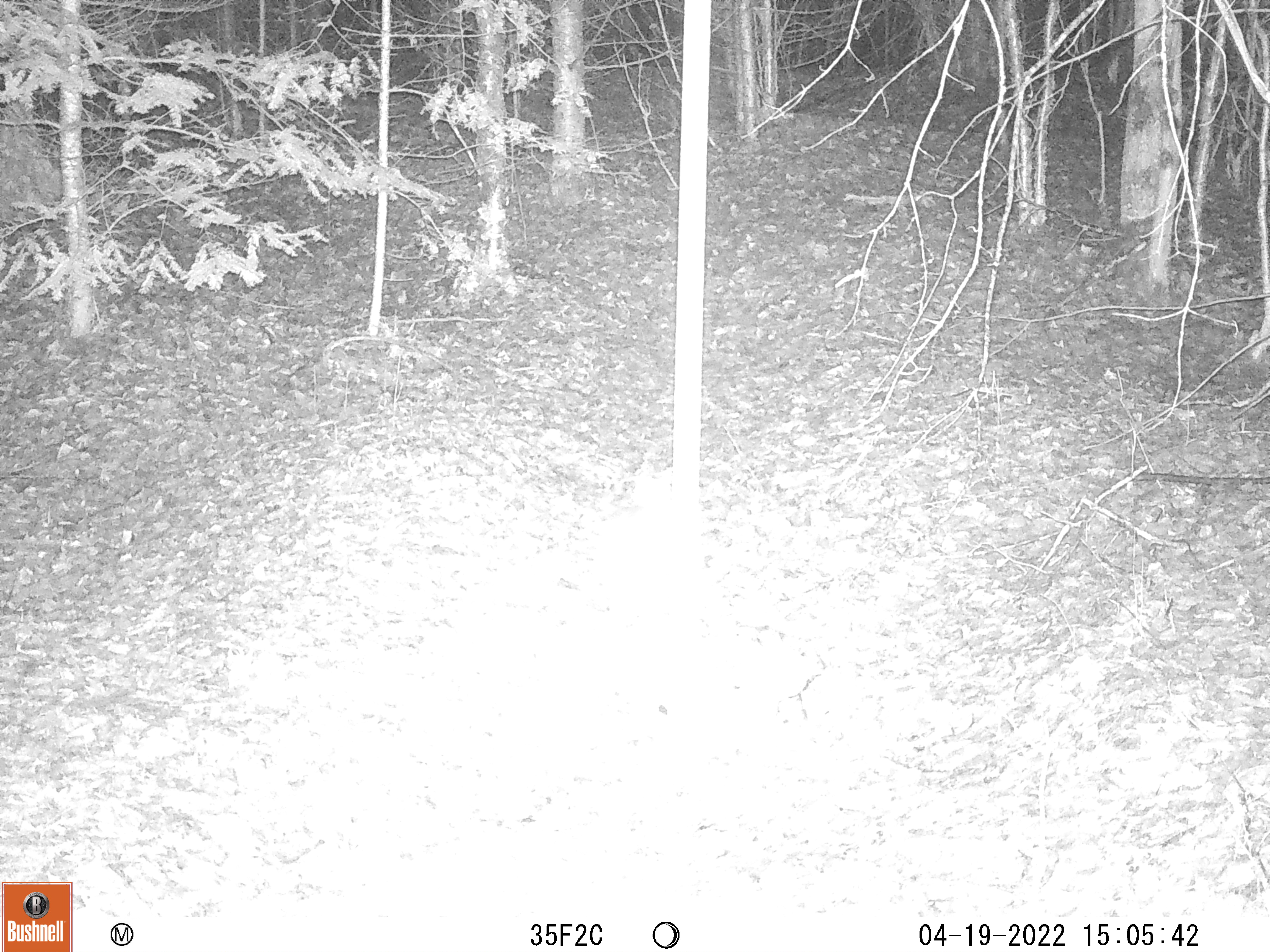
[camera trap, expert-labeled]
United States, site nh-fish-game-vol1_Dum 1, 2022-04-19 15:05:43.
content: unidentified animal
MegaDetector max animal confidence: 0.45